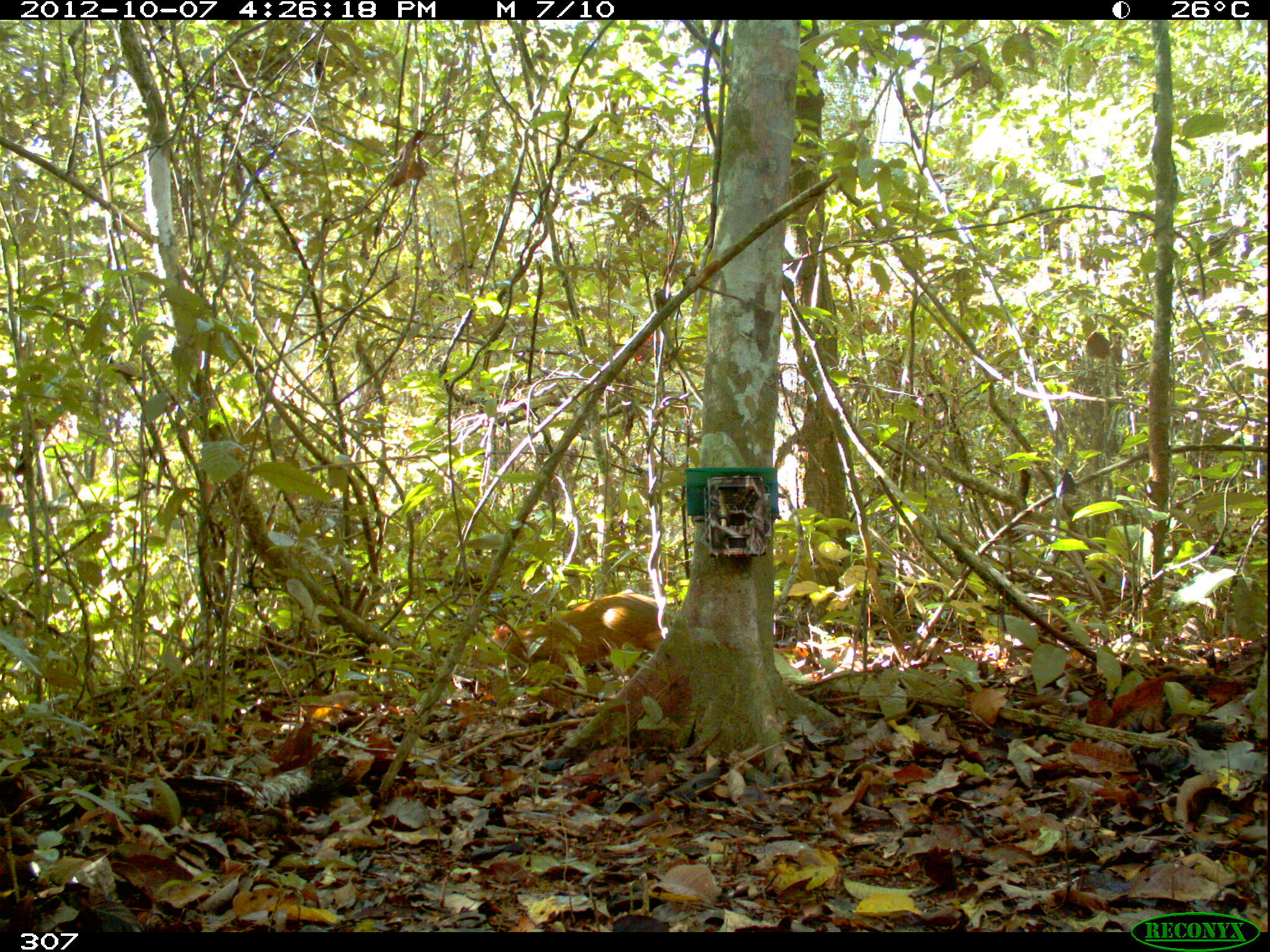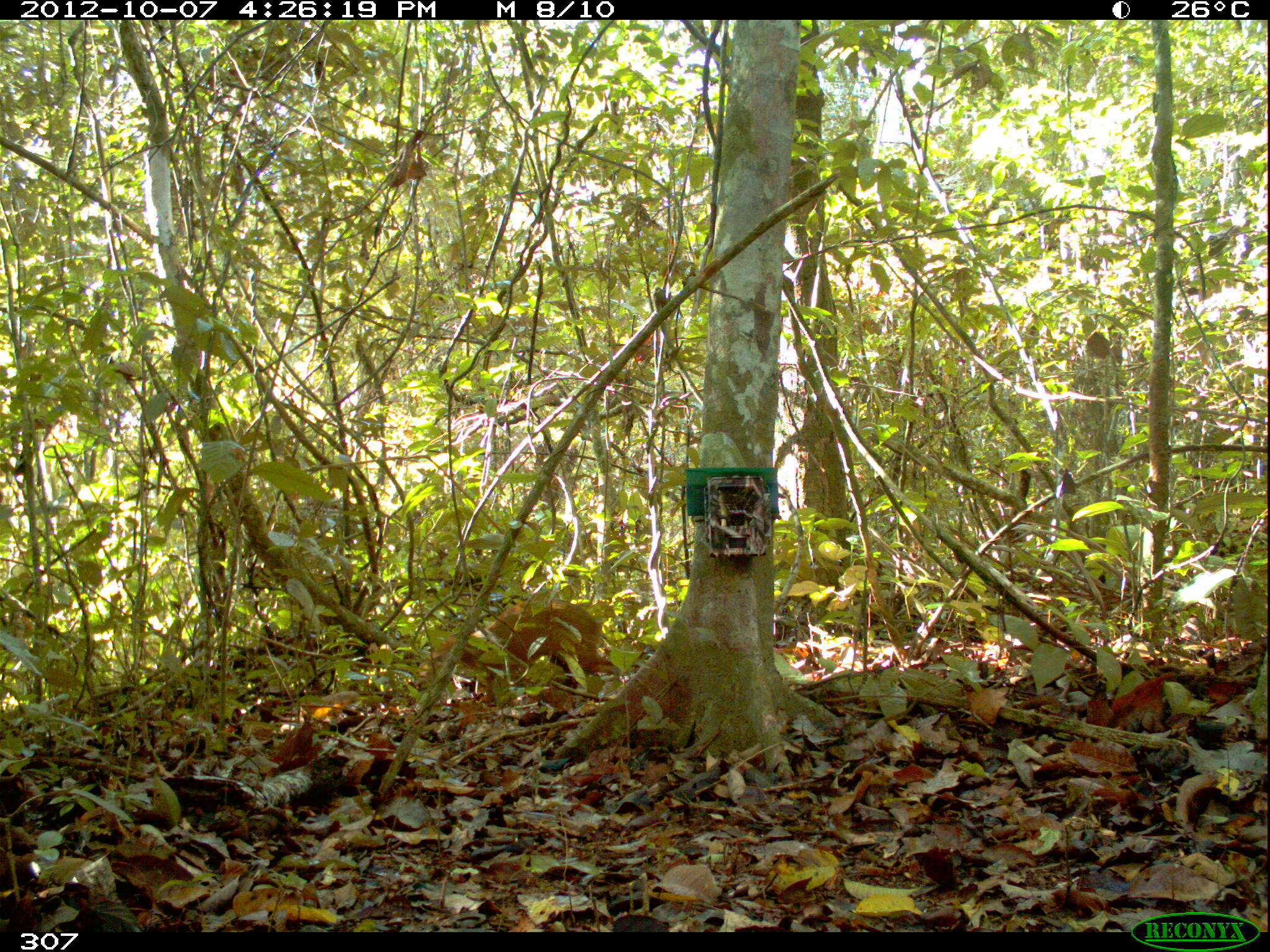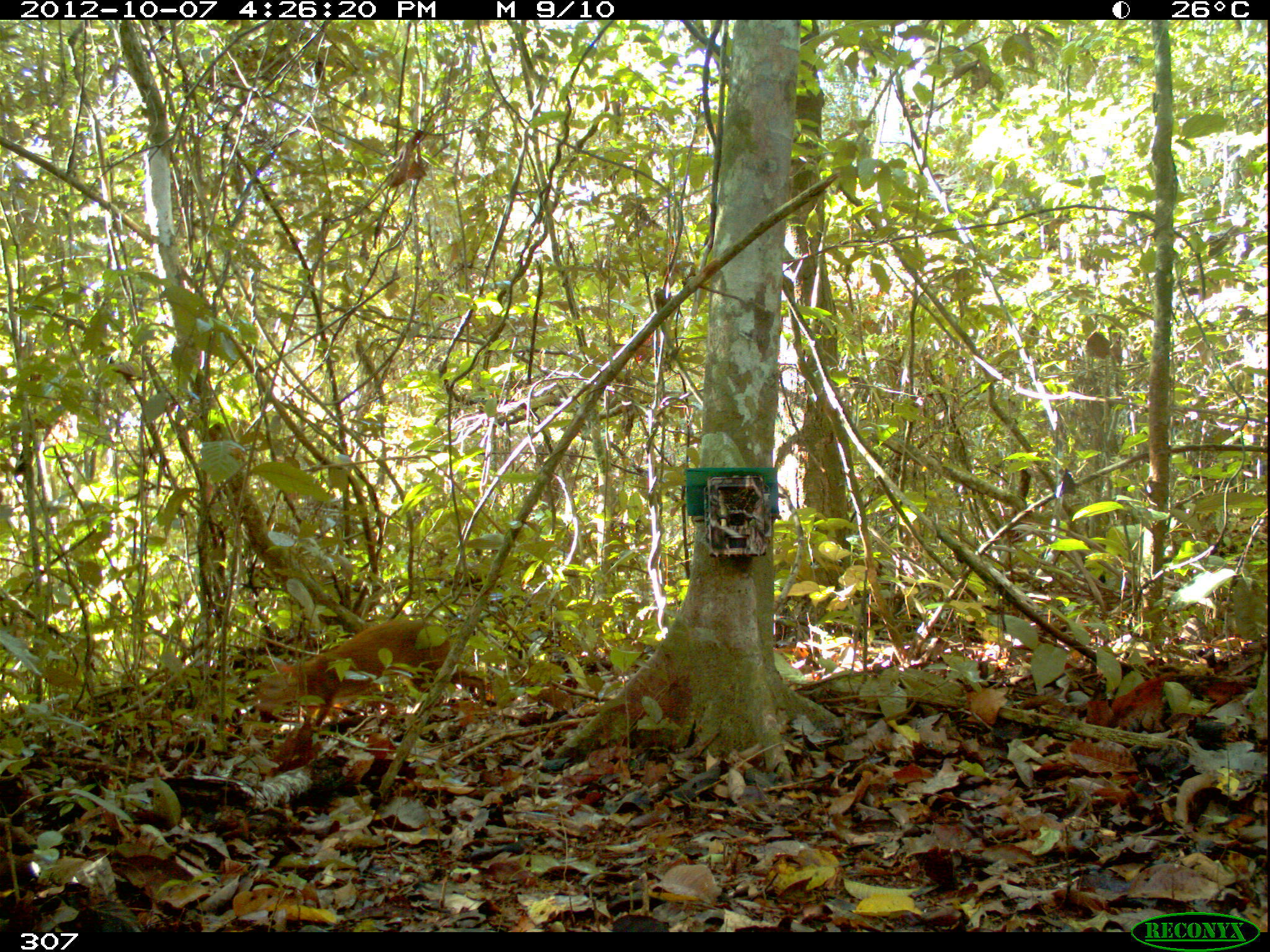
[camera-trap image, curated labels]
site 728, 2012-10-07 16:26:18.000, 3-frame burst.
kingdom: Animalia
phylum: Chordata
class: Mammalia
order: Rodentia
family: Dasyproctidae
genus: Dasyprocta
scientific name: Dasyprocta punctata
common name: central american agouti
Dasyprocta punctata (central american agouti).